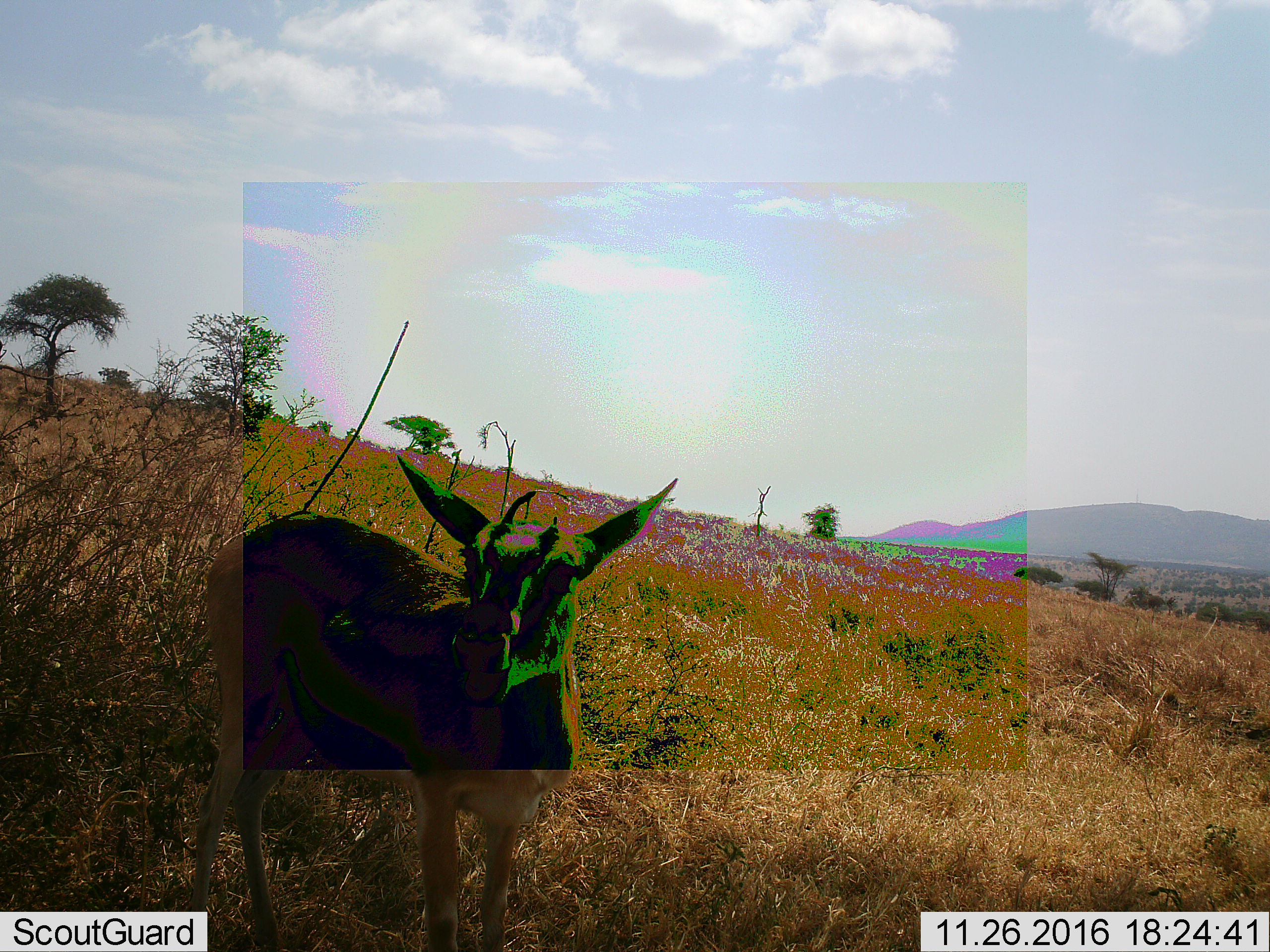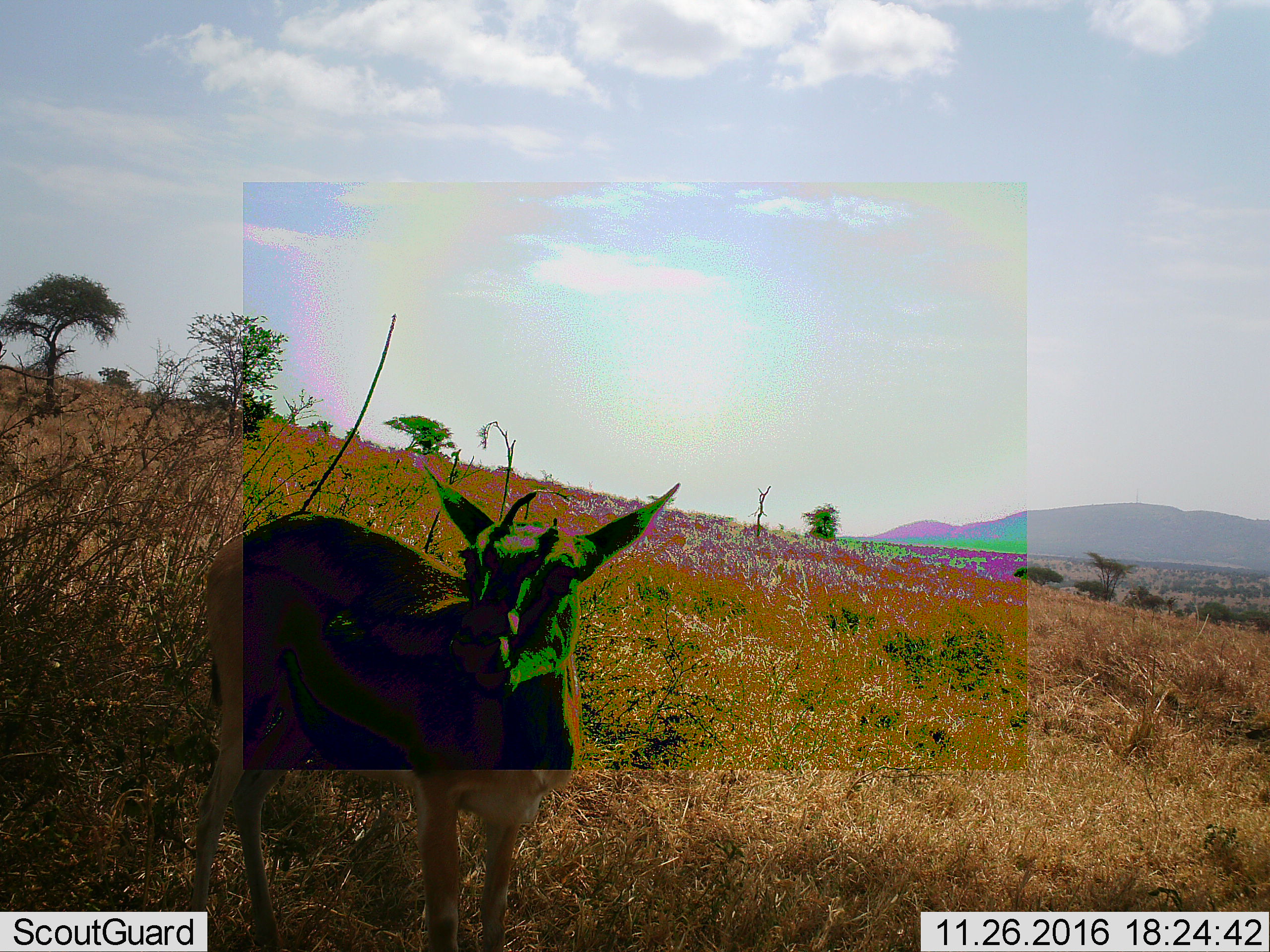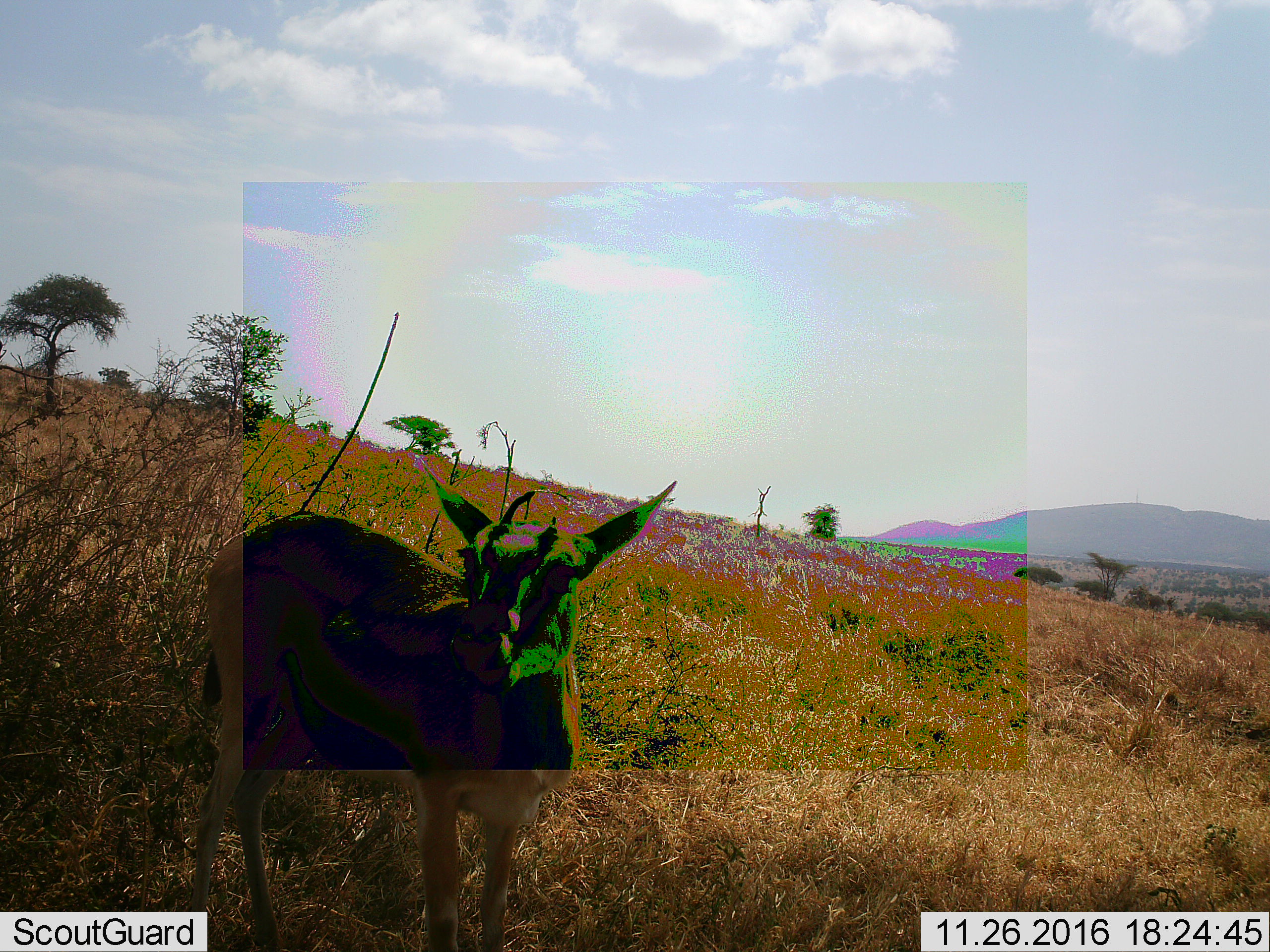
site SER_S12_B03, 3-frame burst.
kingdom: Animalia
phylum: Chordata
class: Mammalia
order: Artiodactyla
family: Bovidae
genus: Eudorcas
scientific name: Eudorcas thomsonii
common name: thomson's gazelle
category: gazellethomsons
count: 1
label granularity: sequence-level